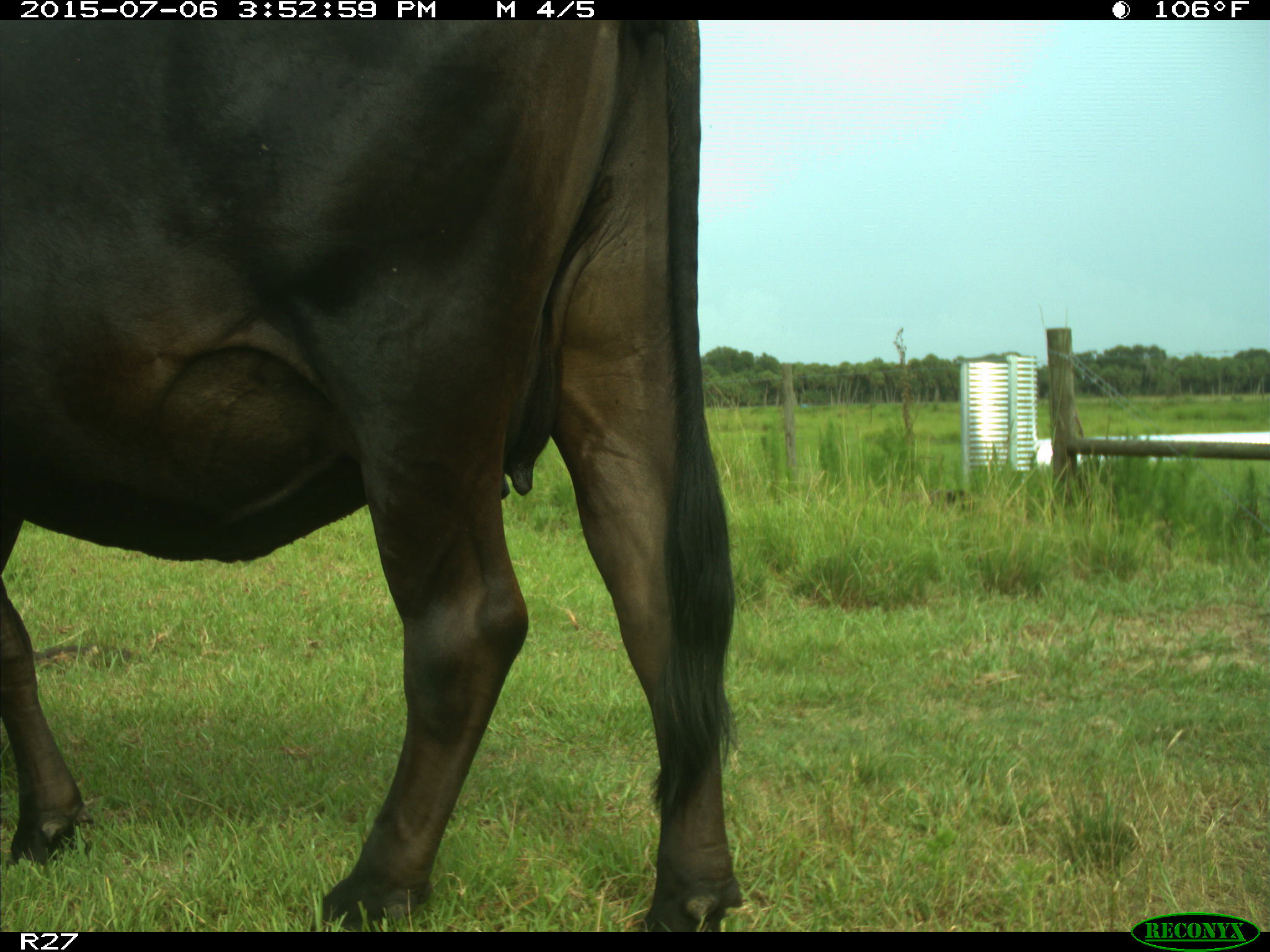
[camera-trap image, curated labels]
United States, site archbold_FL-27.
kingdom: Animalia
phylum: Chordata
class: Mammalia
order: Artiodactyla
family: Bovidae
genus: Bos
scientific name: Bos taurus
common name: domestic cow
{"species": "Bos taurus (domestic cow)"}